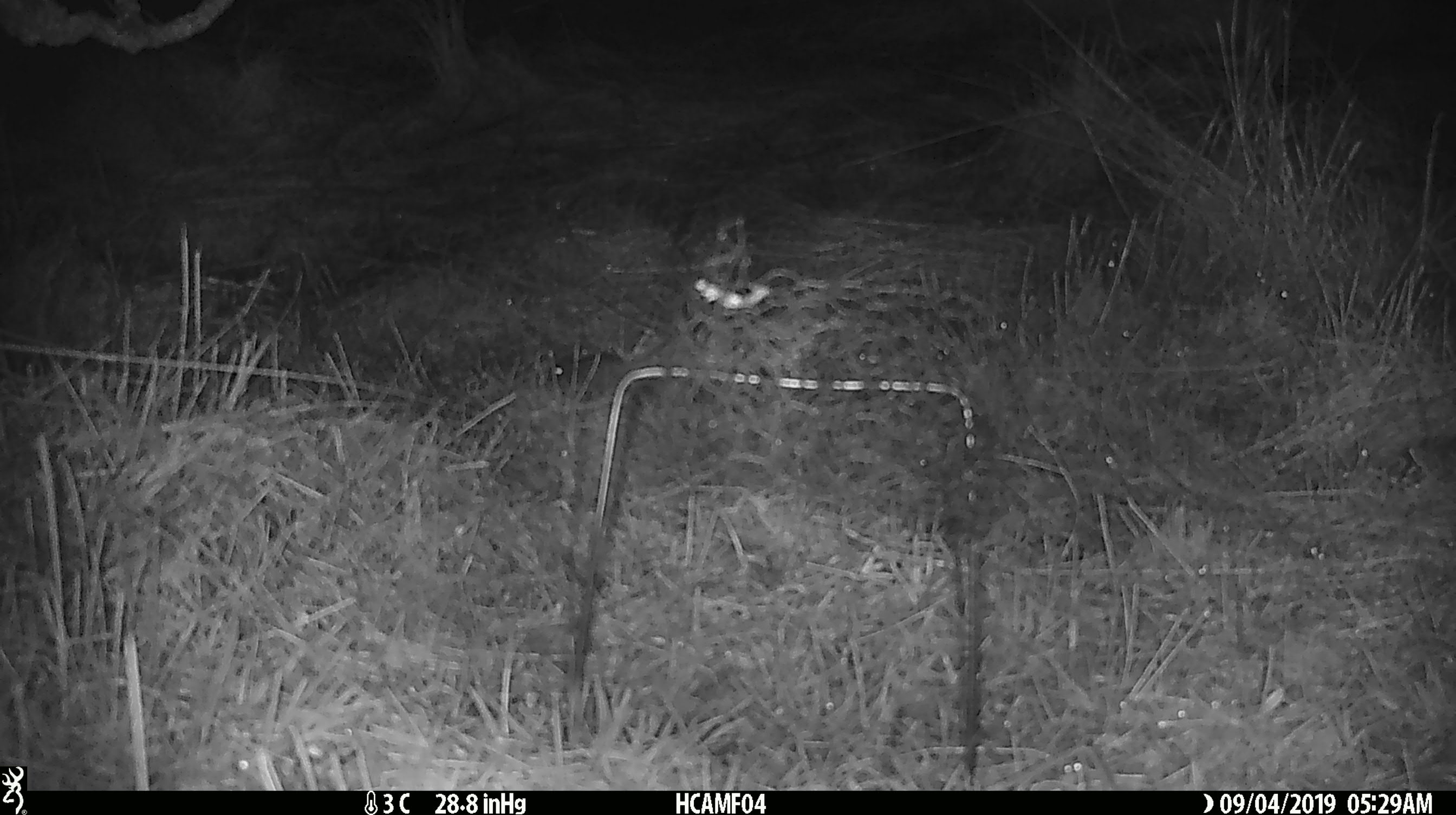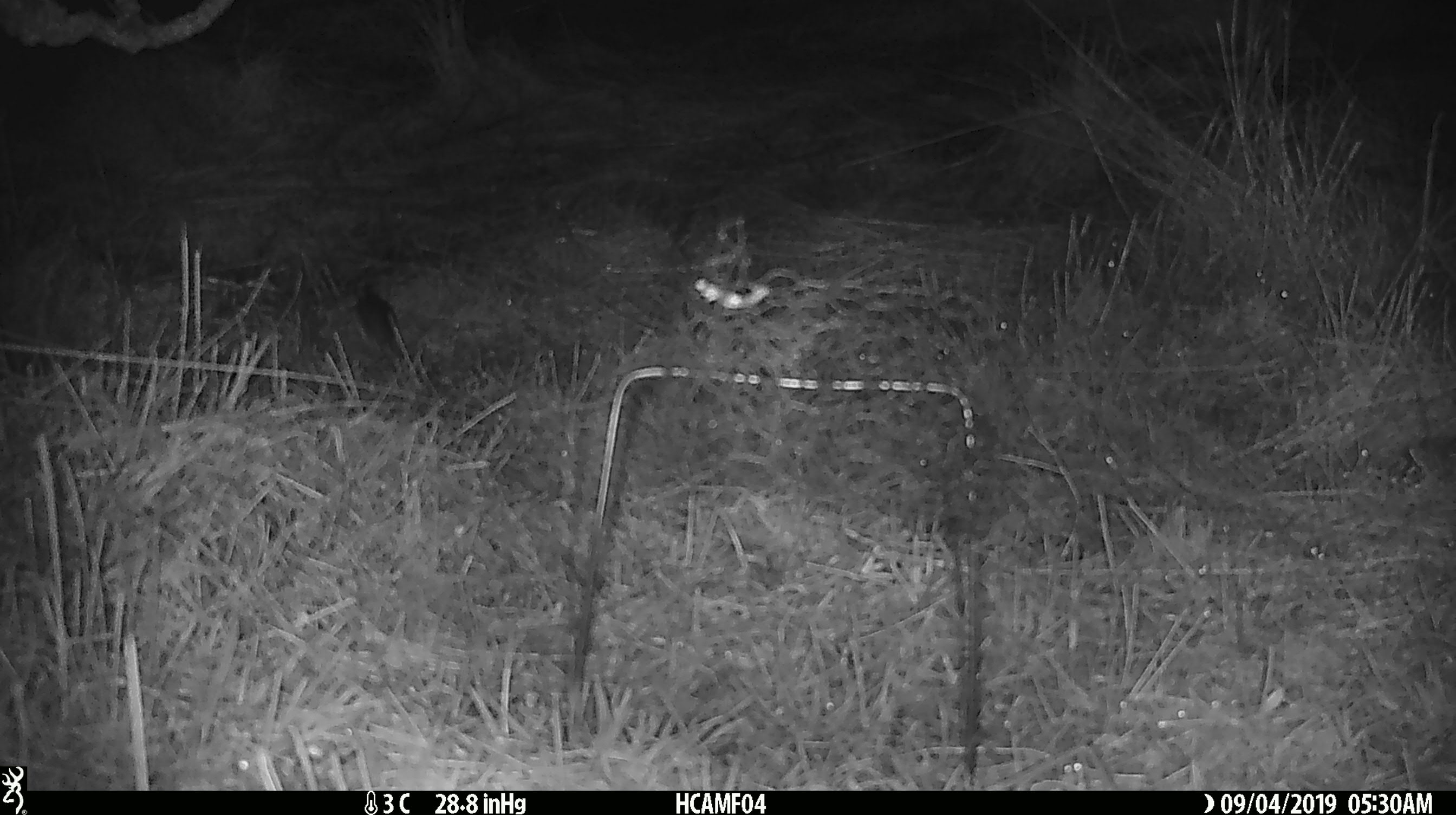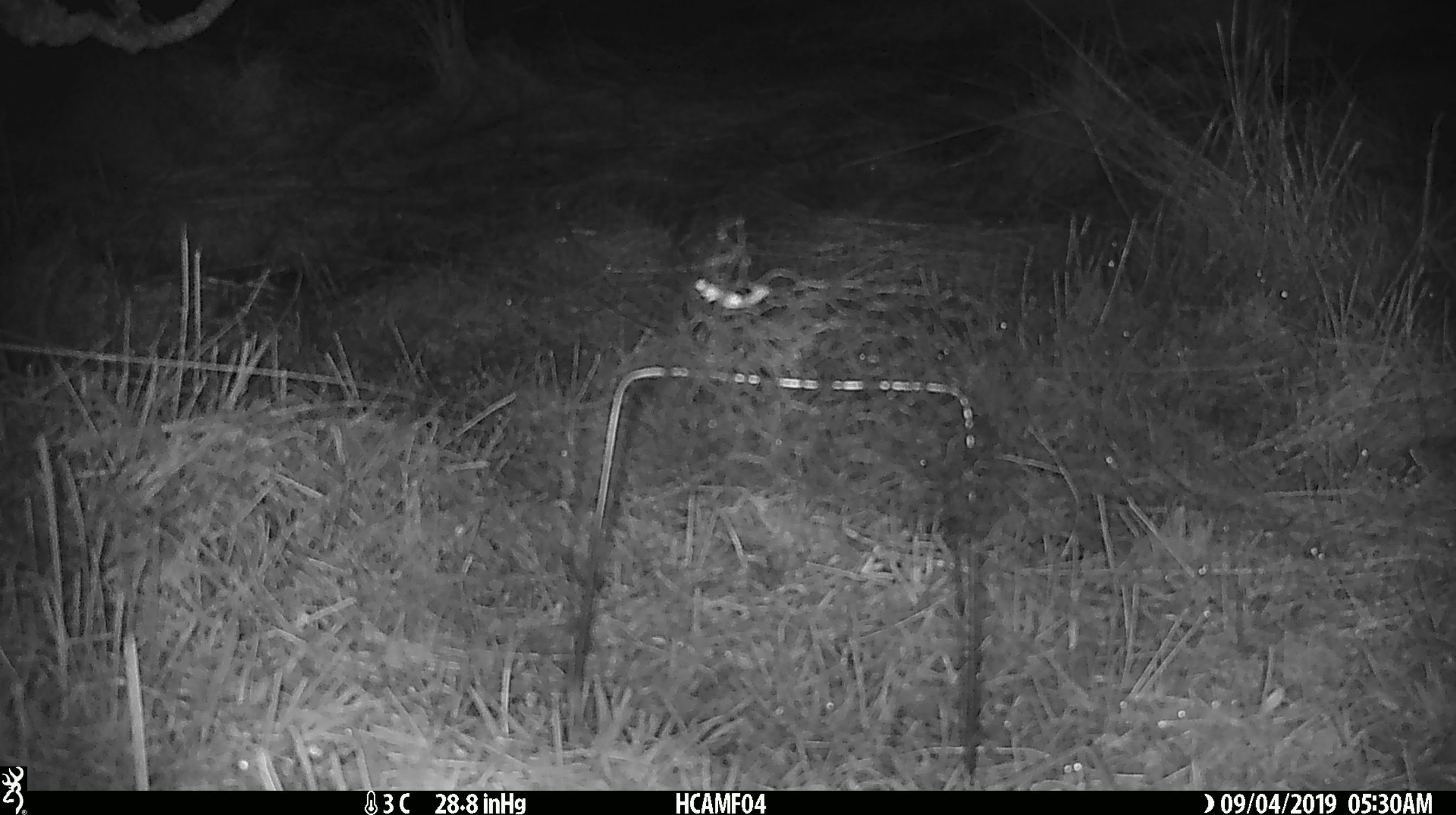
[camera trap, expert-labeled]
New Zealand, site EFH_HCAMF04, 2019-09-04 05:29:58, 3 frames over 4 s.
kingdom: Animalia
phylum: Chordata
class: Mammalia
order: Rodentia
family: Muridae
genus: Mus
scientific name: Mus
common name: mouse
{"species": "mouse (Mus)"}